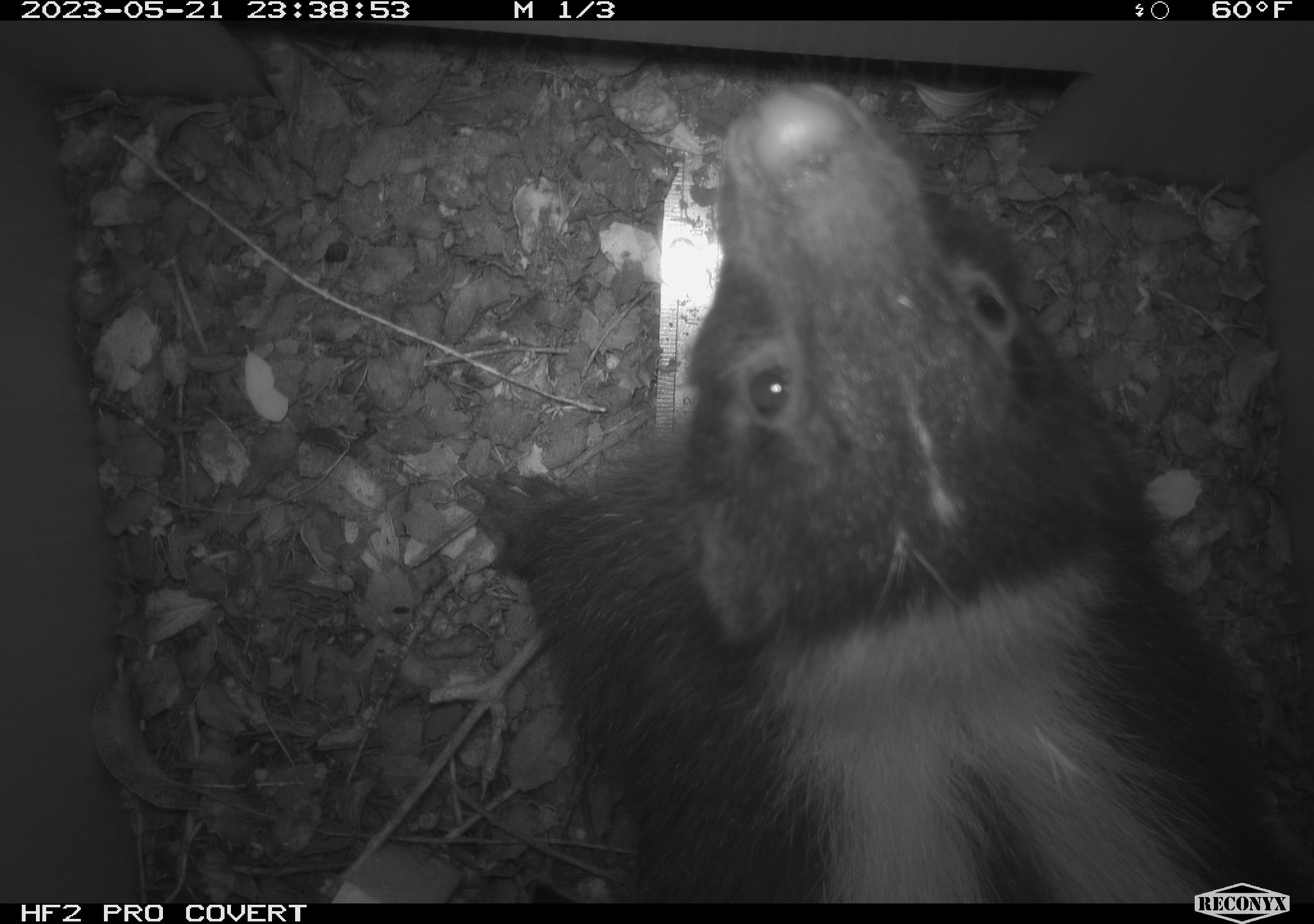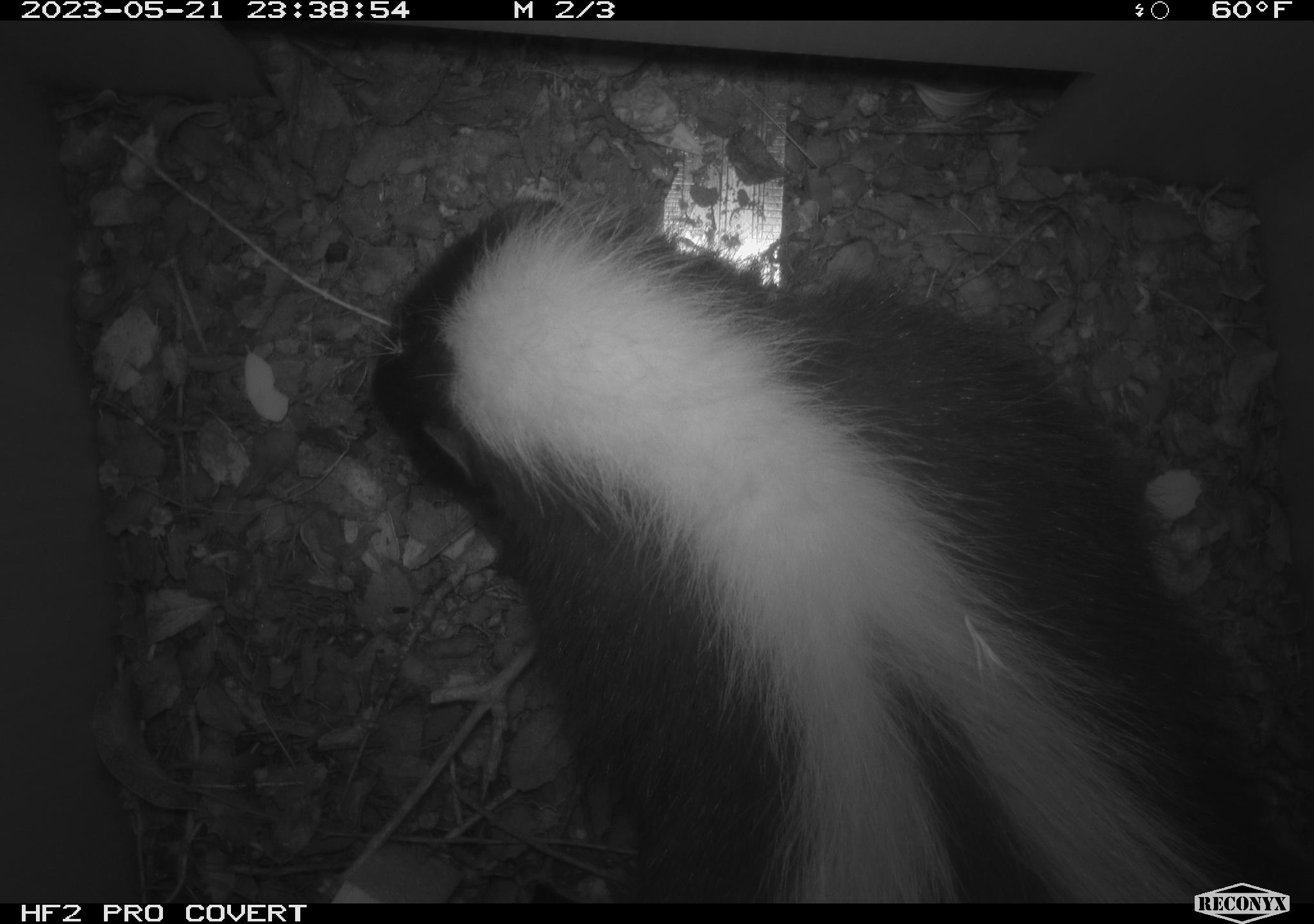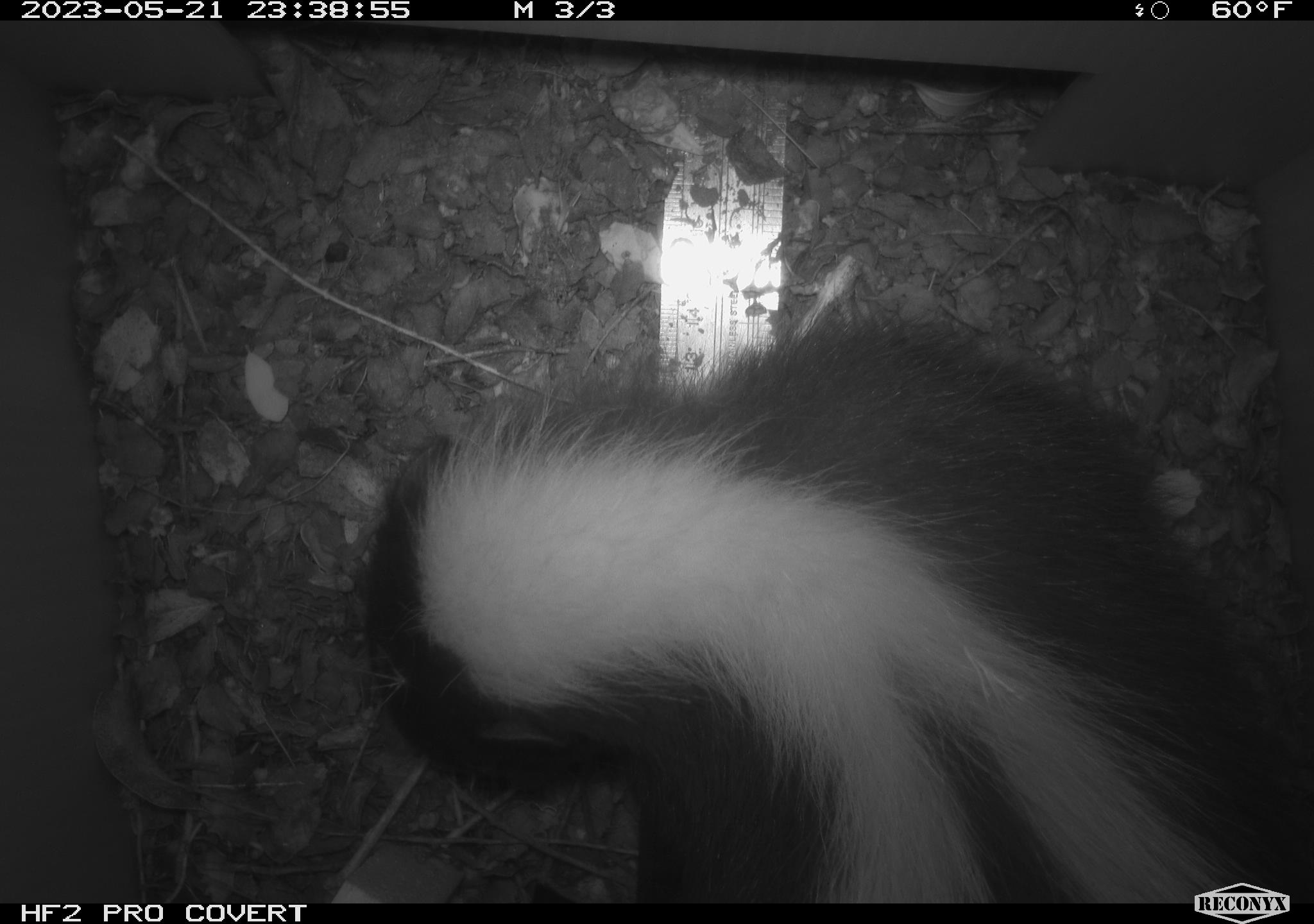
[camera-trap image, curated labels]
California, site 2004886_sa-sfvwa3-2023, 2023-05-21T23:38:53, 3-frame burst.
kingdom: Animalia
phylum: Chordata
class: Mammalia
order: Carnivora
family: Mephitidae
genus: Mephitis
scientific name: Mephitis mephitis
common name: striped skunk